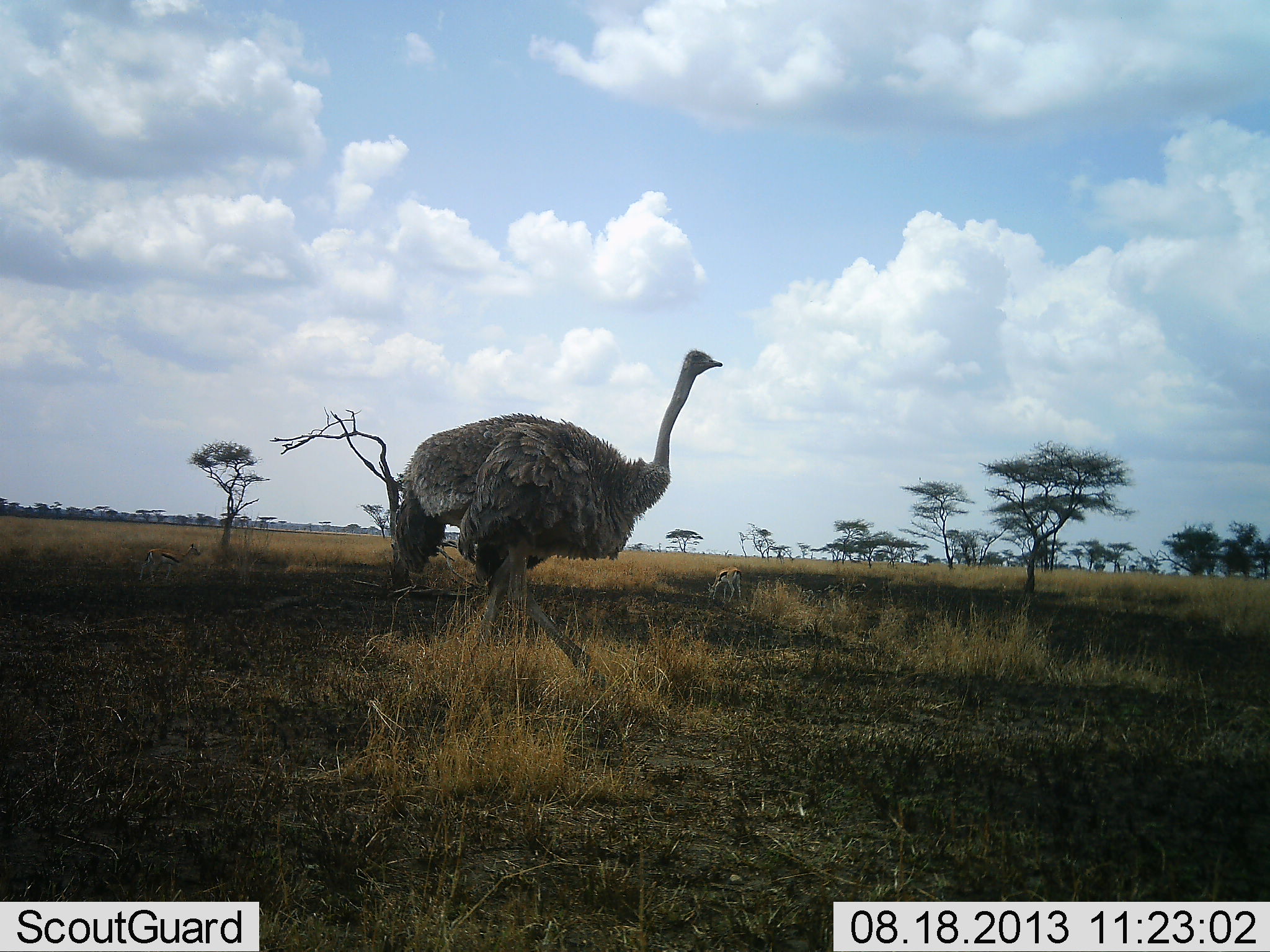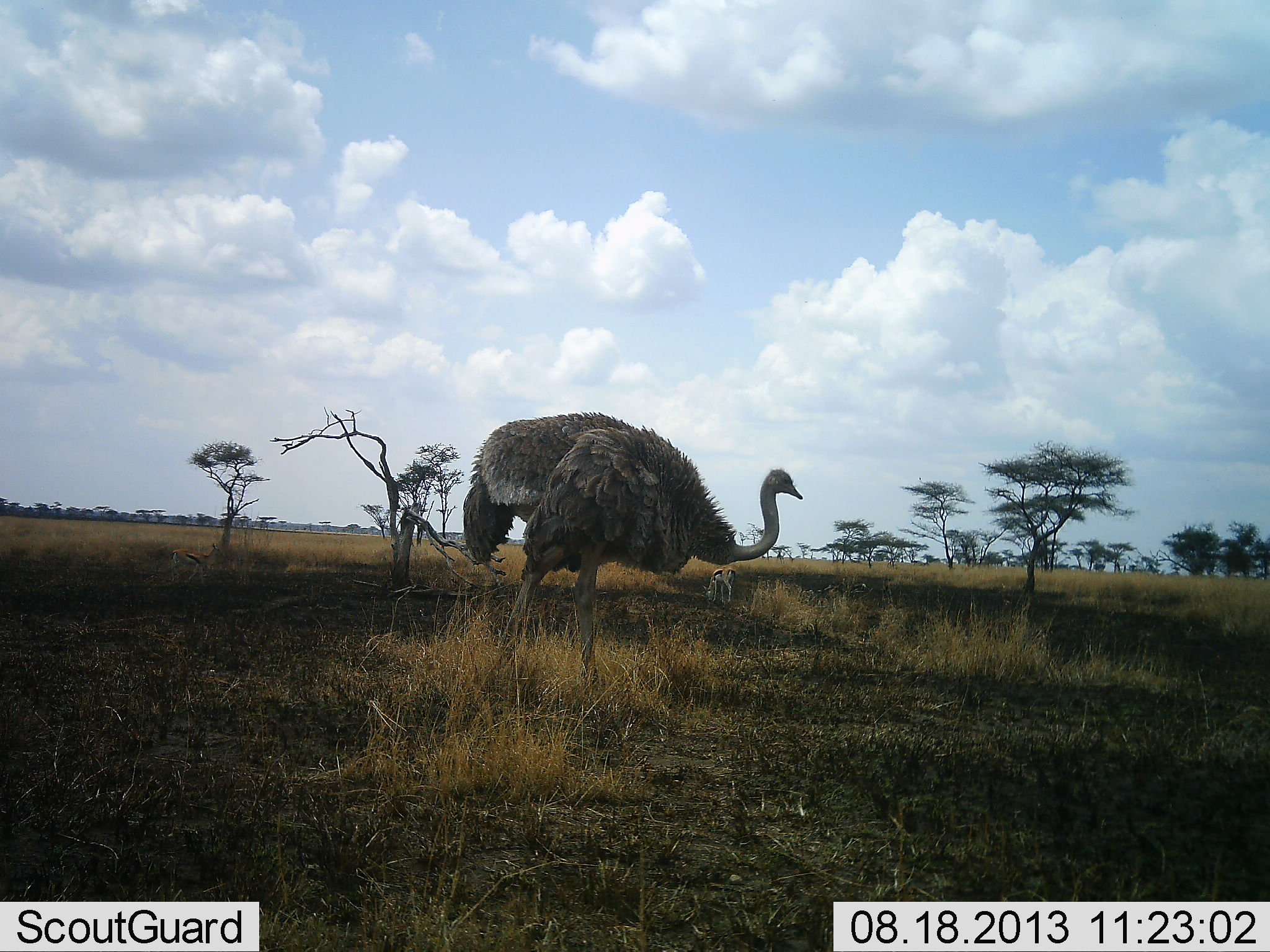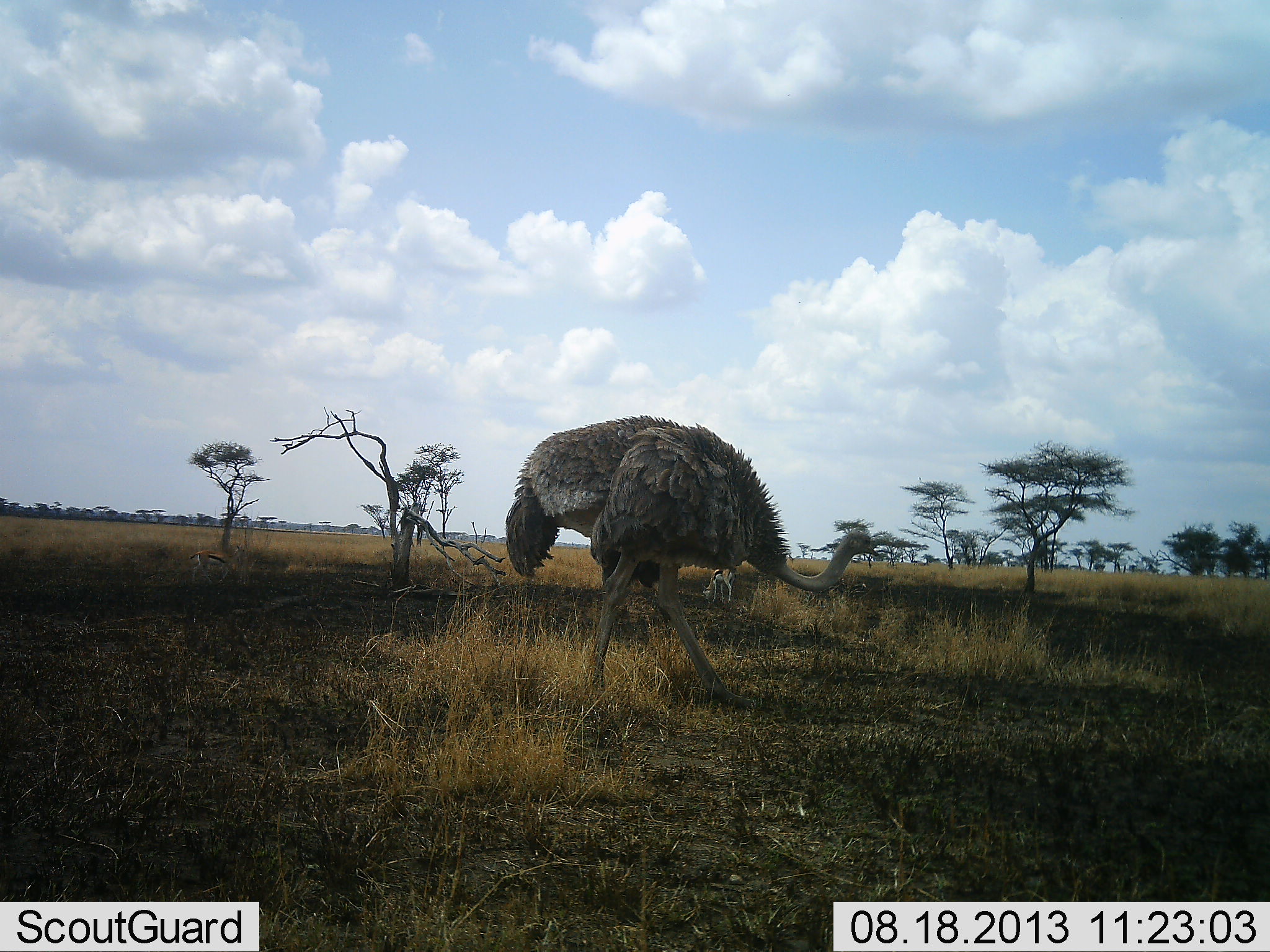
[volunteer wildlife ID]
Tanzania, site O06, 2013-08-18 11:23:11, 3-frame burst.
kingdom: Animalia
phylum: Chordata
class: Mammalia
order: Artiodactyla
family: Bovidae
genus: Eudorcas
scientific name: Eudorcas thomsonii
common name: thomson's gazelle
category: gazellethomsons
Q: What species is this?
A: Gazellethomsons (thomson's gazelle) (Eudorcas thomsonii).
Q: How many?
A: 2.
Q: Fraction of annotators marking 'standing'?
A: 40%.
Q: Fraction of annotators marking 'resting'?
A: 0%.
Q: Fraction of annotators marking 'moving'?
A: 30%.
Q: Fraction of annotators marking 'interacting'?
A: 0%.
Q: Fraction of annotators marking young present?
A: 0%.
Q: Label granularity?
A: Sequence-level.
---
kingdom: Animalia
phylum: Chordata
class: Aves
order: Struthioniformes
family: Struthionidae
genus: Struthio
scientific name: Struthio camelus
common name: ostrich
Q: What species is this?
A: Ostrich (Struthio camelus).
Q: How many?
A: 1.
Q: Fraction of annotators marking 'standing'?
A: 16%.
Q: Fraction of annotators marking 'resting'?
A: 0%.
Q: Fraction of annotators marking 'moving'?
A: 79%.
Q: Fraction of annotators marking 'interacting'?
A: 0%.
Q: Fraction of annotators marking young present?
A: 0%.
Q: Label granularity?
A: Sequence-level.